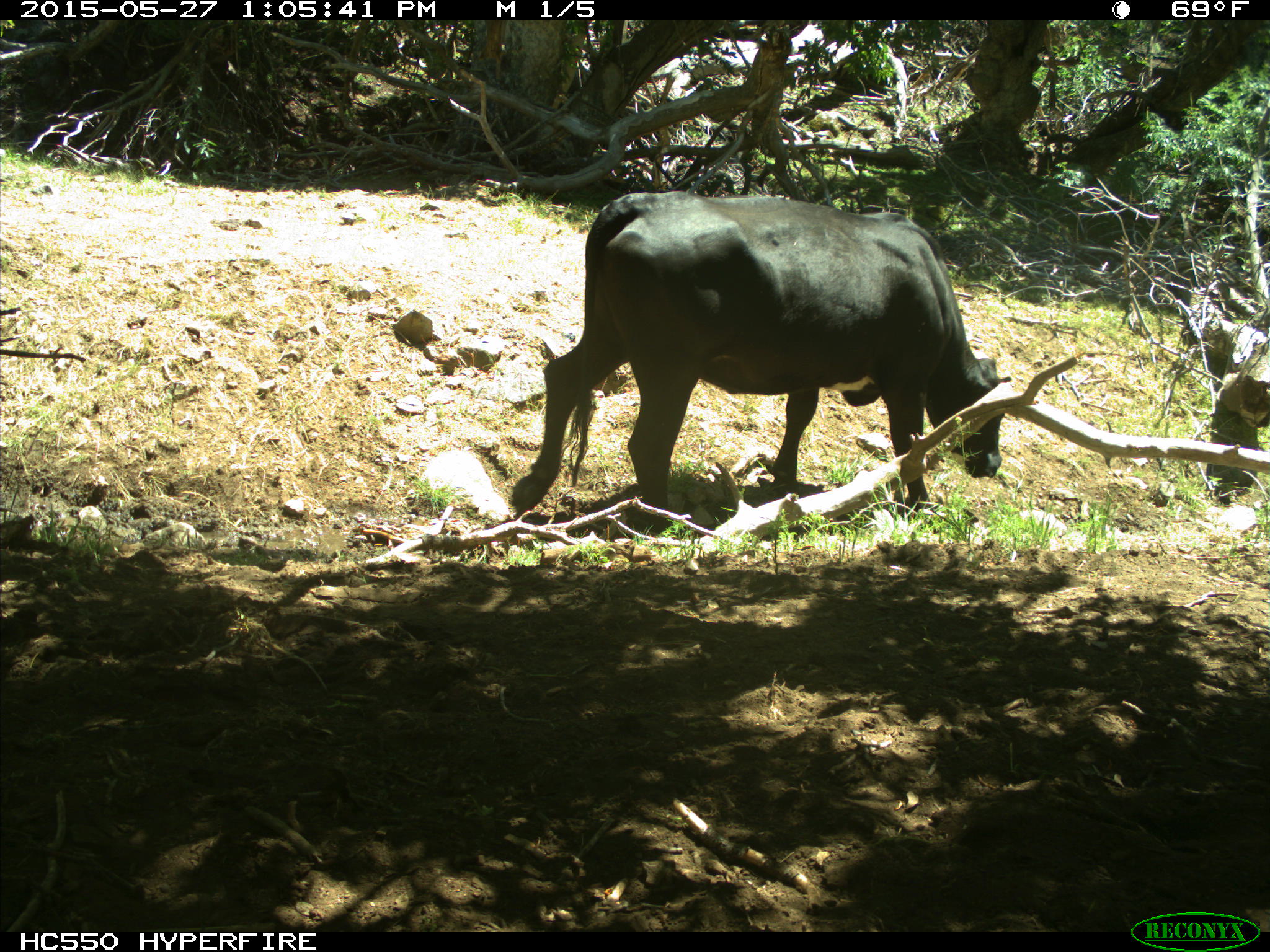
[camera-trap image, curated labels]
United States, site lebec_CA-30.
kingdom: Animalia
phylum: Chordata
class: Mammalia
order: Artiodactyla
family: Bovidae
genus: Bos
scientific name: Bos taurus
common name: domestic cow